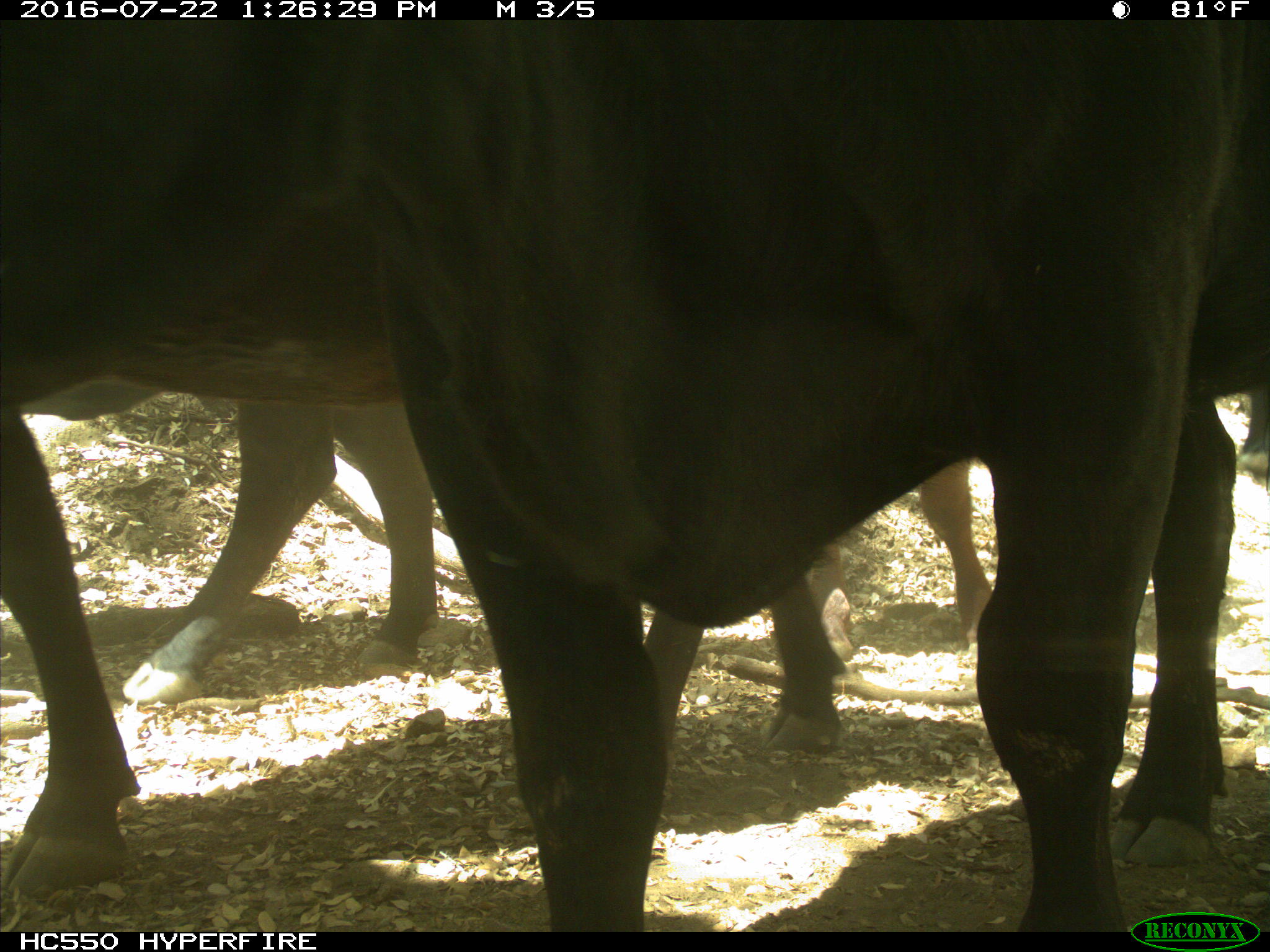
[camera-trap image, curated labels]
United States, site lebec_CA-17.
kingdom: Animalia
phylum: Chordata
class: Mammalia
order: Artiodactyla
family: Bovidae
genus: Bos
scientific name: Bos taurus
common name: domestic cow